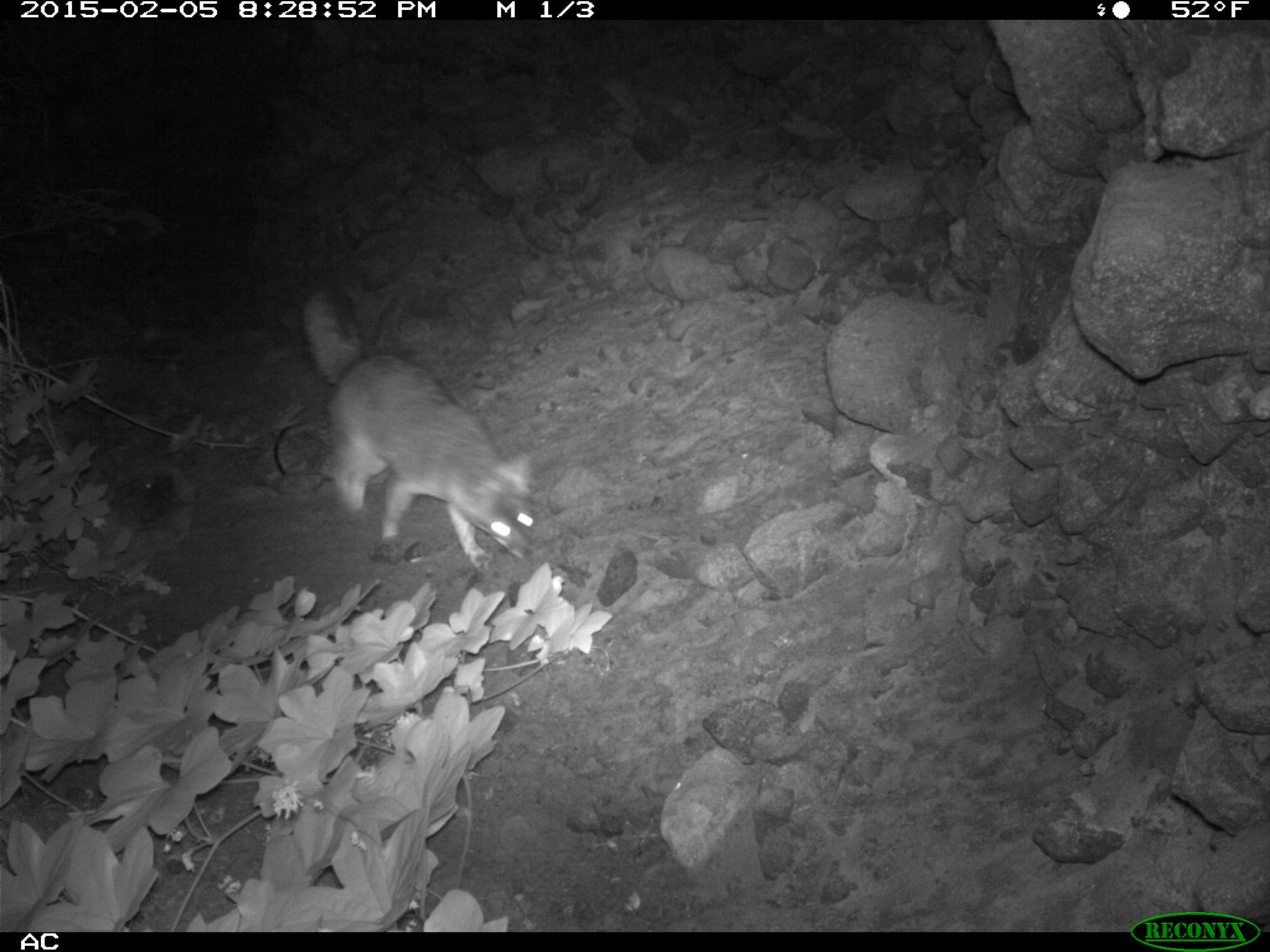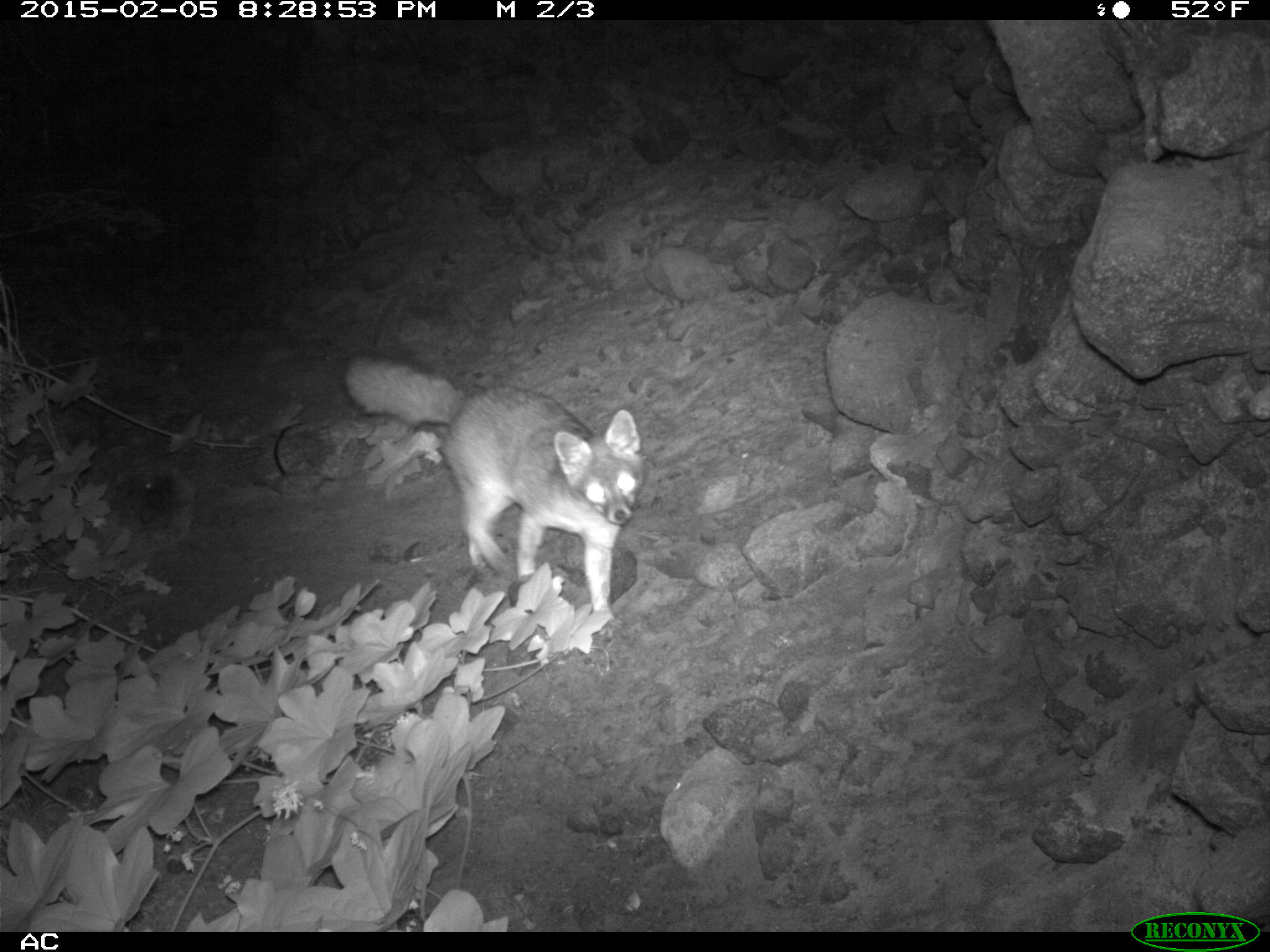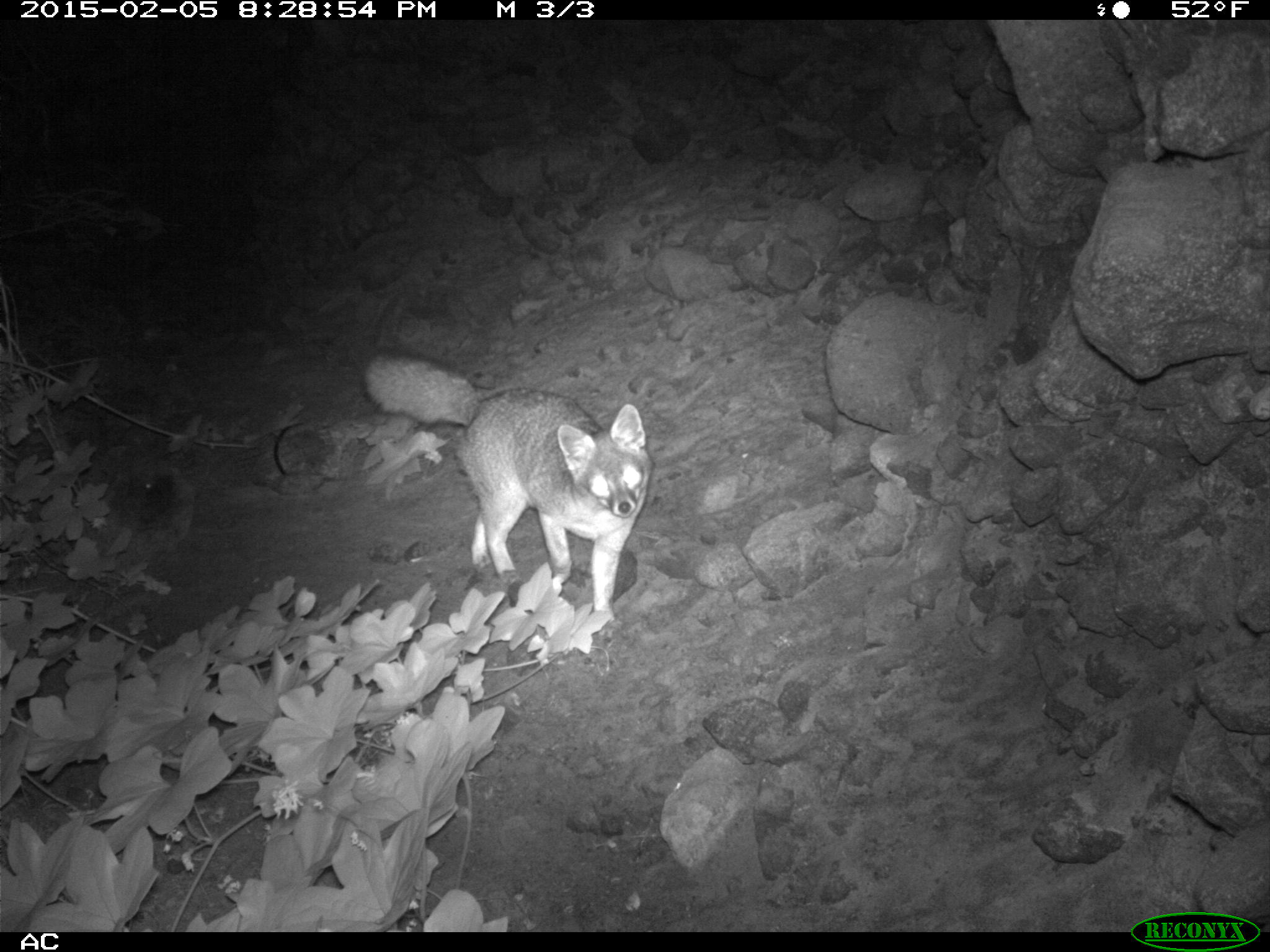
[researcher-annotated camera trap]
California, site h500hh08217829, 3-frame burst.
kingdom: Animalia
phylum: Chordata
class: Mammalia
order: Carnivora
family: Canidae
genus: Urocyon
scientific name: Urocyon littoralis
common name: island fox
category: fox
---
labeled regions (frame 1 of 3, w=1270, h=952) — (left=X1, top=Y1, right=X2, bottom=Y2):
fox: (left=300, top=281, right=546, bottom=567)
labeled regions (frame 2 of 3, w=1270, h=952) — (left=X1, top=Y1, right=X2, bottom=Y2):
fox: (left=338, top=350, right=647, bottom=632)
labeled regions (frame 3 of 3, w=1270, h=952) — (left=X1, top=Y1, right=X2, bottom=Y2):
fox: (left=361, top=349, right=651, bottom=619)